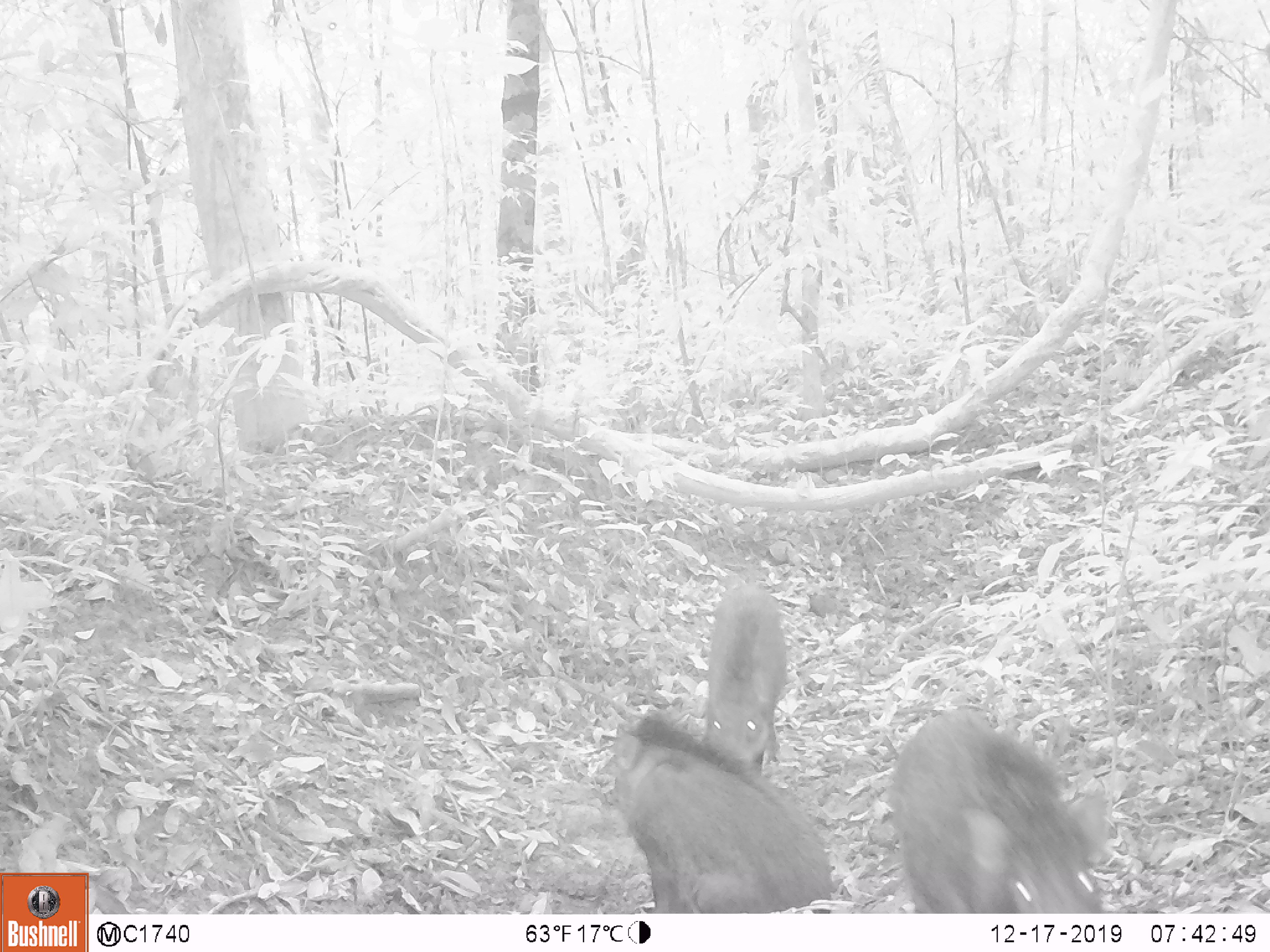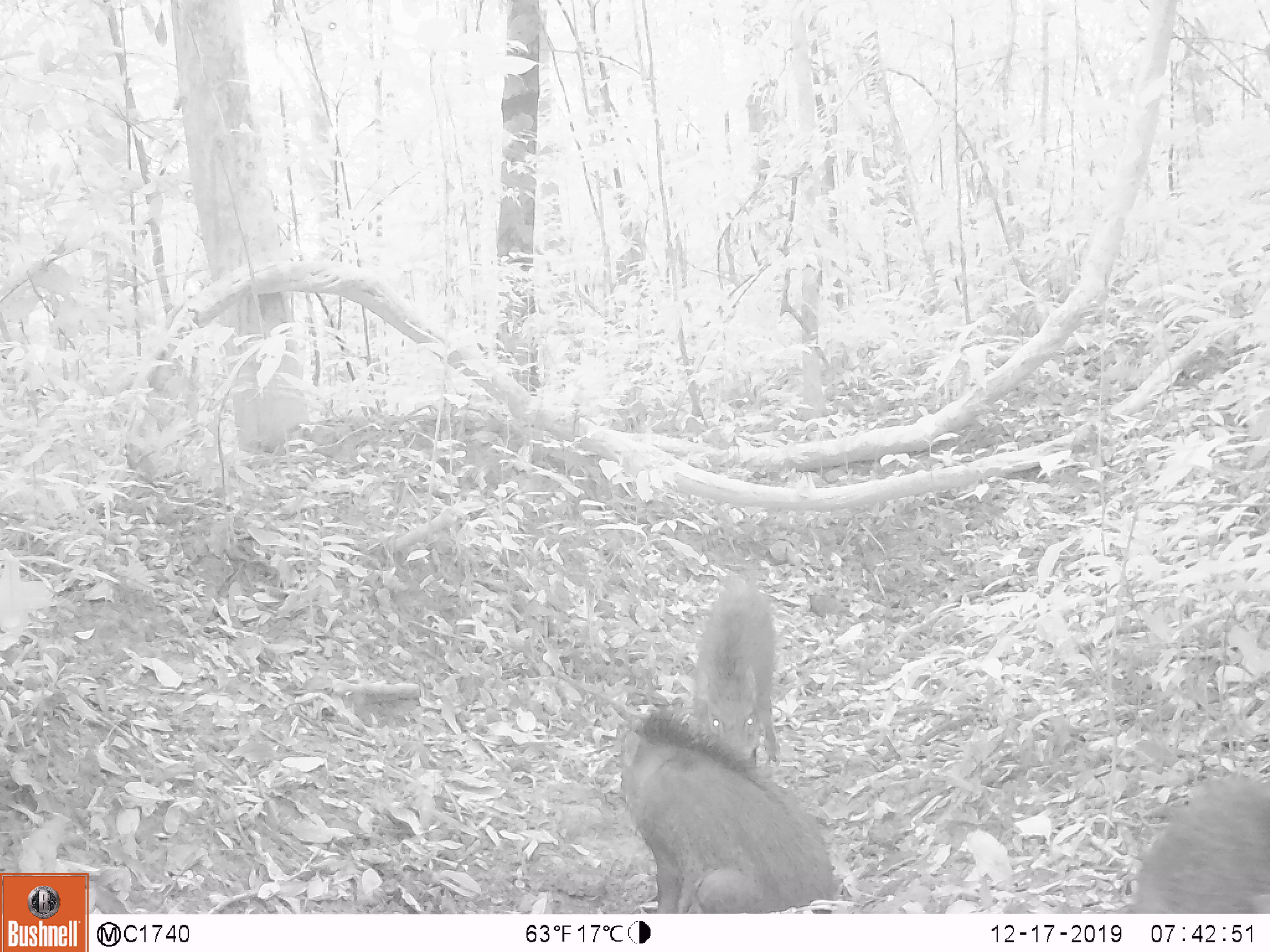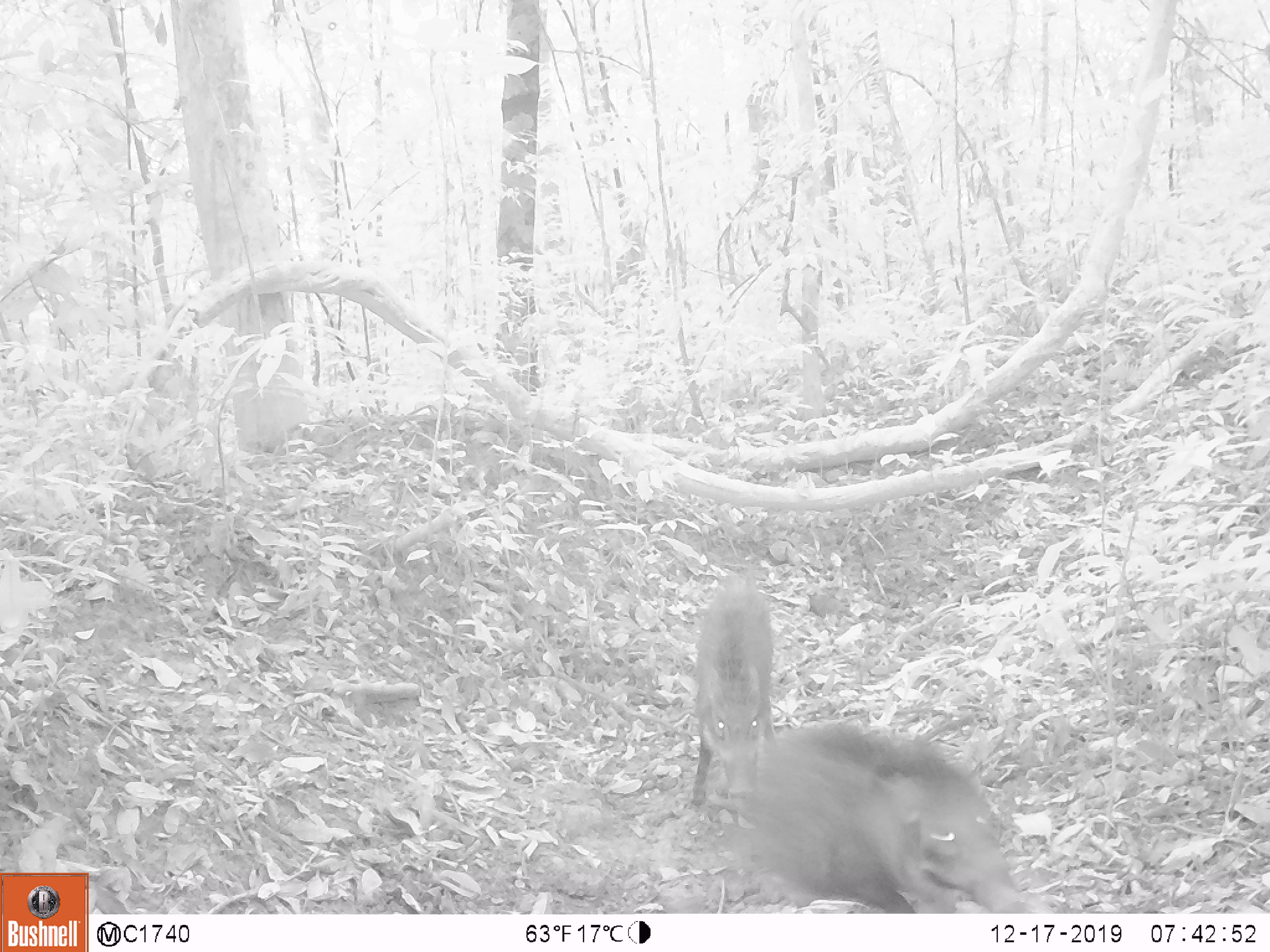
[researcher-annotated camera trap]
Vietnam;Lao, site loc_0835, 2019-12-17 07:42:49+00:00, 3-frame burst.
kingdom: Animalia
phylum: Chordata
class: Mammalia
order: Artiodactyla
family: Suidae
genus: Sus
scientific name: Sus scrofa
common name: eurasian wild pig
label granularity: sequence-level